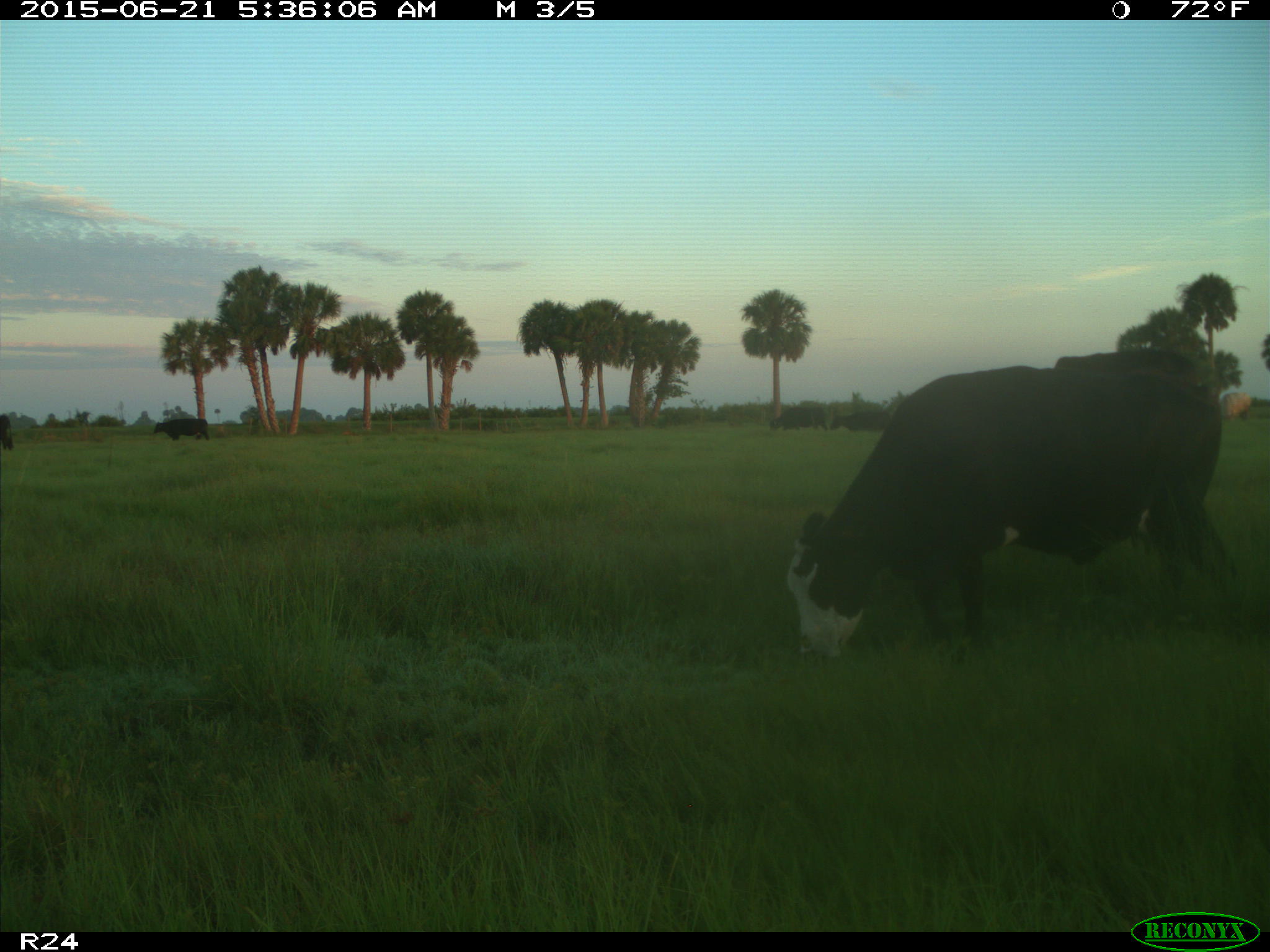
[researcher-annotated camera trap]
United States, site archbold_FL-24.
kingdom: Animalia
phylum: Chordata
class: Mammalia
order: Artiodactyla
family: Bovidae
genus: Bos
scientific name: Bos taurus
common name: domestic cow